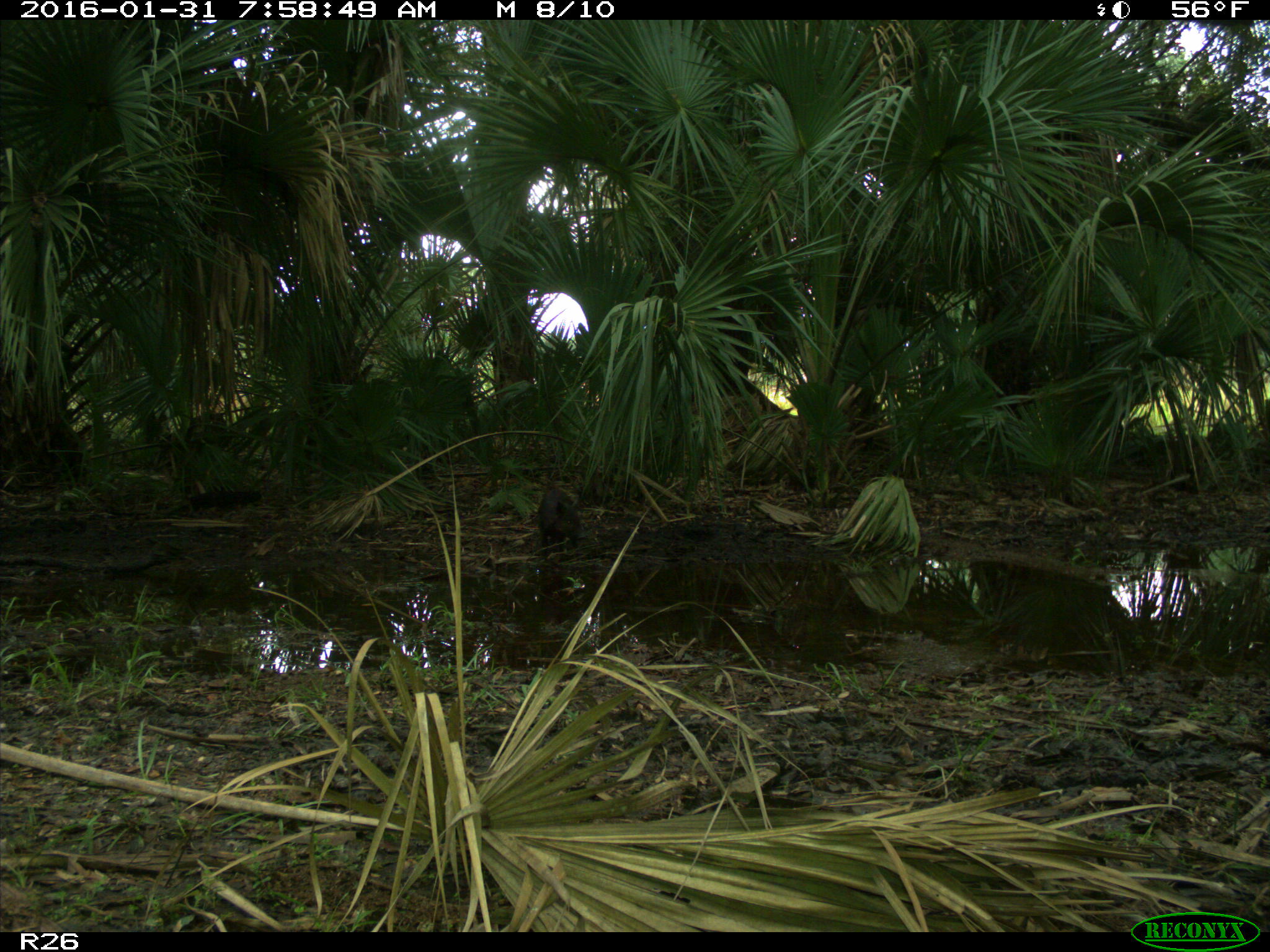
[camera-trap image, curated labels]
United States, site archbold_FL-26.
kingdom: Animalia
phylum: Chordata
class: Mammalia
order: Artiodactyla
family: Suidae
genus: Sus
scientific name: Sus scrofa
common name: wild boar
Sus scrofa (wild boar).